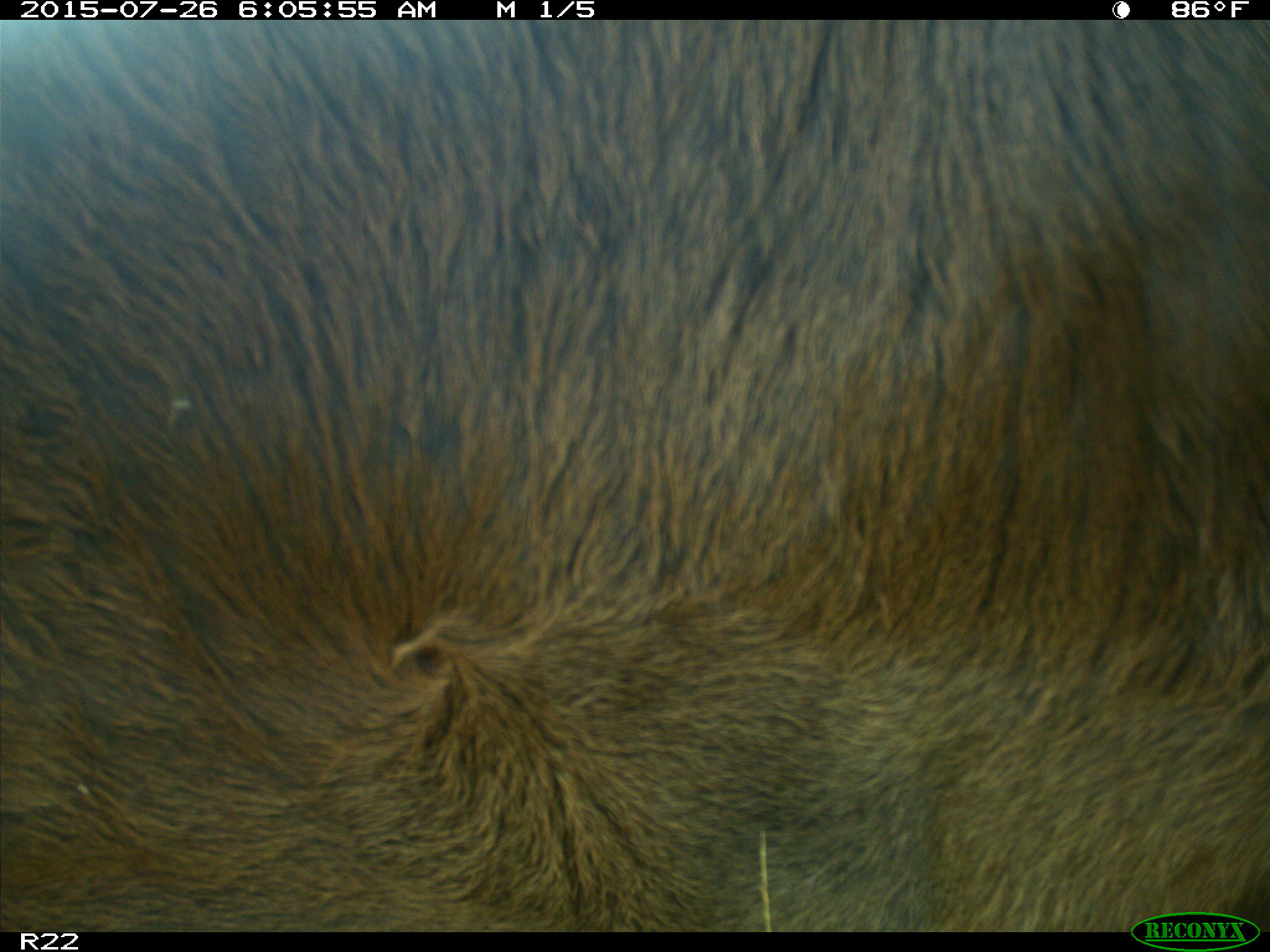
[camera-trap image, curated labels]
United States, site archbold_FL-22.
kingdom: Animalia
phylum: Chordata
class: Mammalia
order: Artiodactyla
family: Bovidae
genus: Bos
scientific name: Bos taurus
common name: domestic cow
Bos taurus (domestic cow).